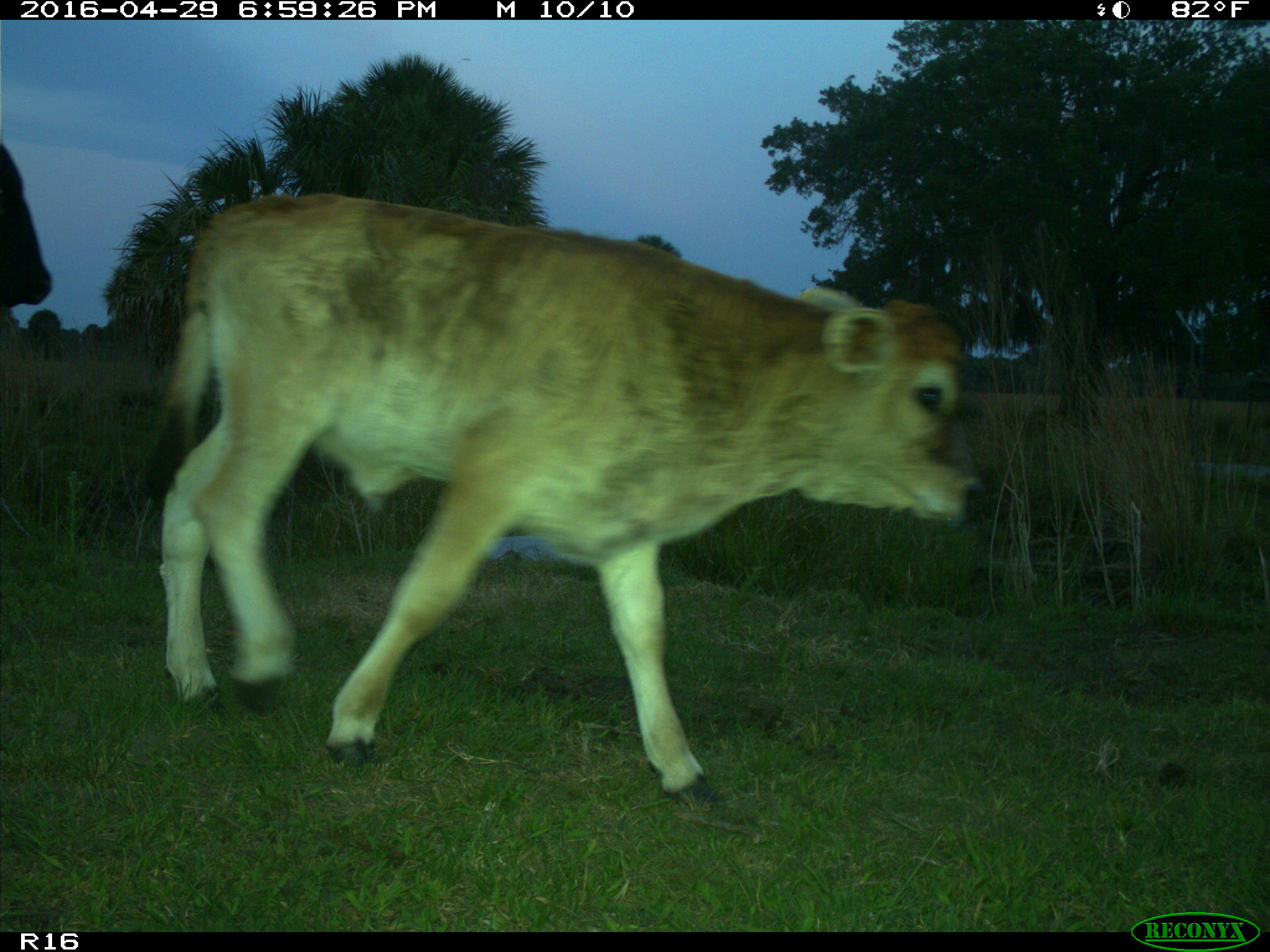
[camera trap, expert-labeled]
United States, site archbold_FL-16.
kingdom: Animalia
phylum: Chordata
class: Mammalia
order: Artiodactyla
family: Bovidae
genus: Bos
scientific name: Bos taurus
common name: domestic cow